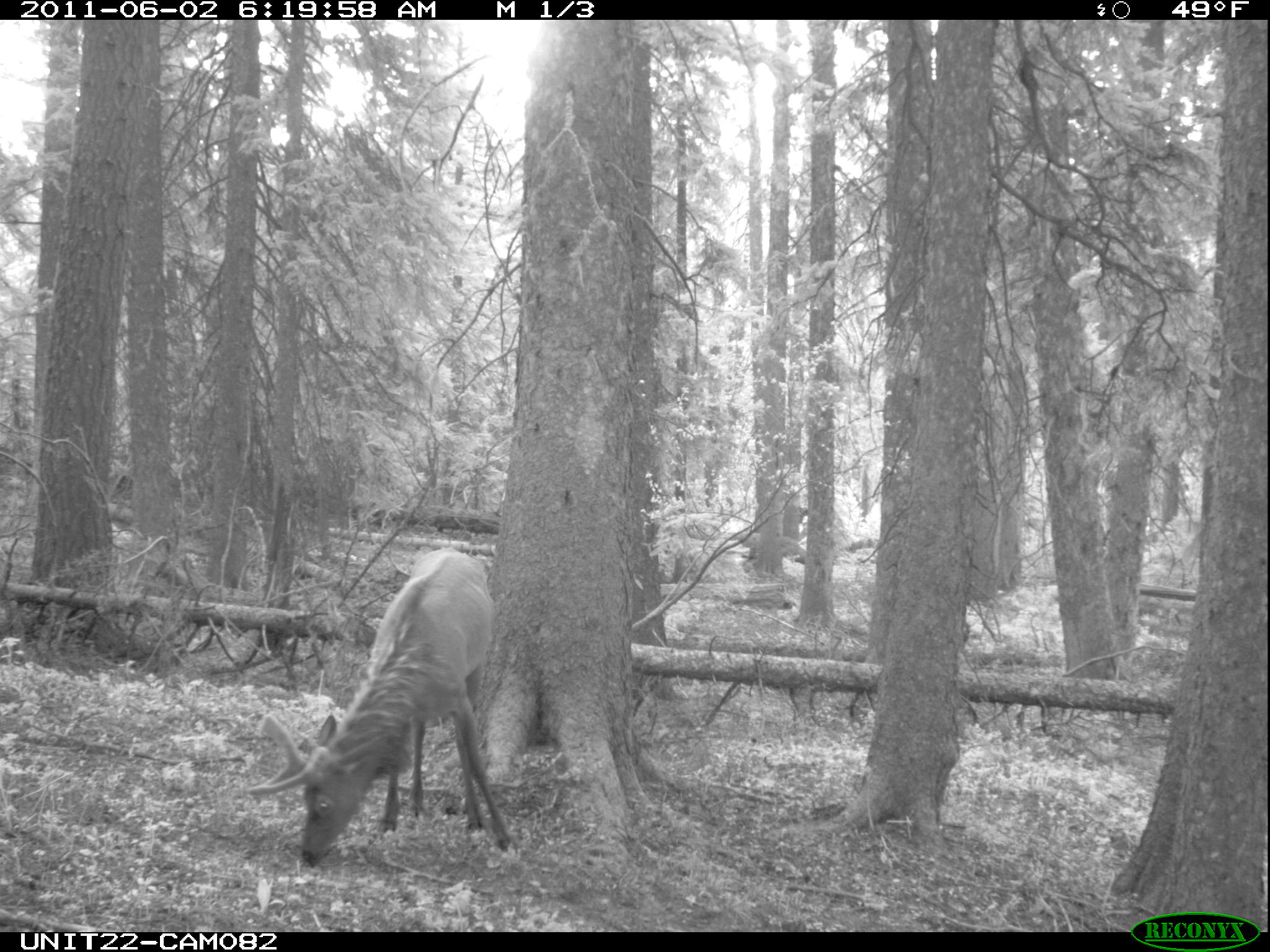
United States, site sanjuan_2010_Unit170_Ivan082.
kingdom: Animalia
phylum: Chordata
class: Mammalia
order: Artiodactyla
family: Cervidae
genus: Cervus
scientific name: Cervus elaphus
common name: red deer